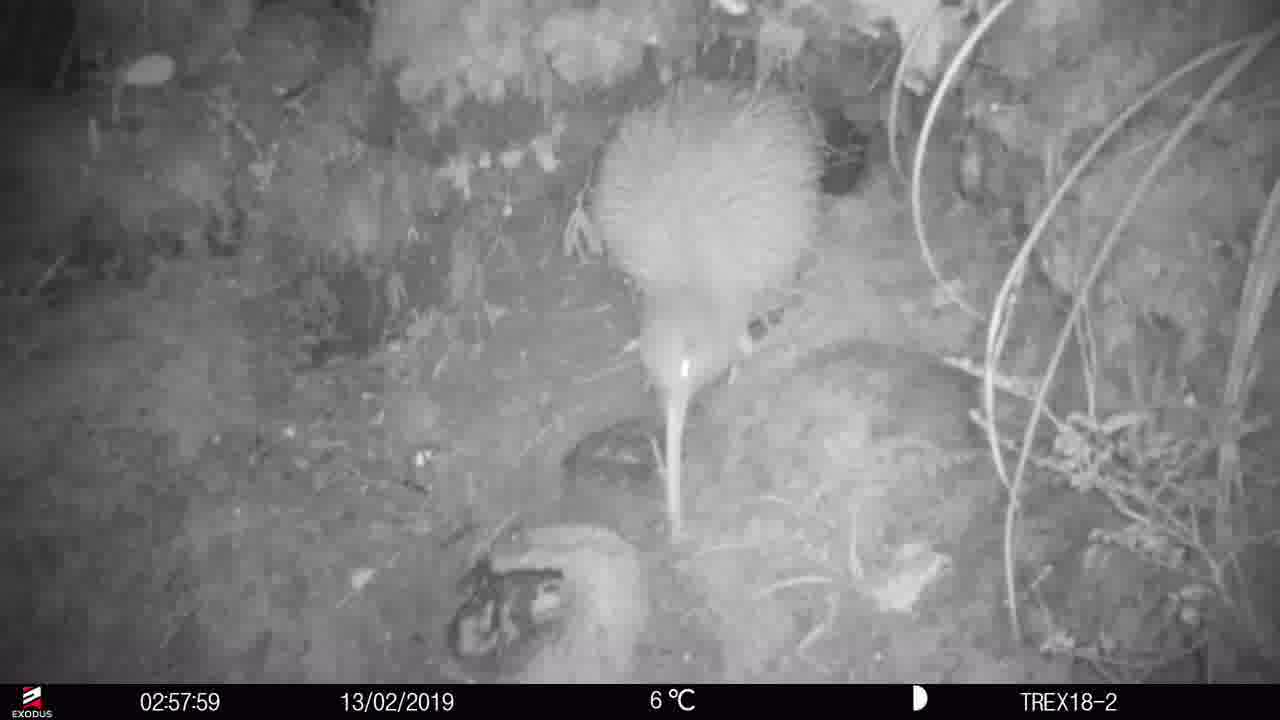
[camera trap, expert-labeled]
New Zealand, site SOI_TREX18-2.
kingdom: Animalia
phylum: Chordata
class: Aves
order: Apterygiformes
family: Apterygidae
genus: Apteryx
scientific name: Apteryx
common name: kiwi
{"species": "kiwi (Apteryx)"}